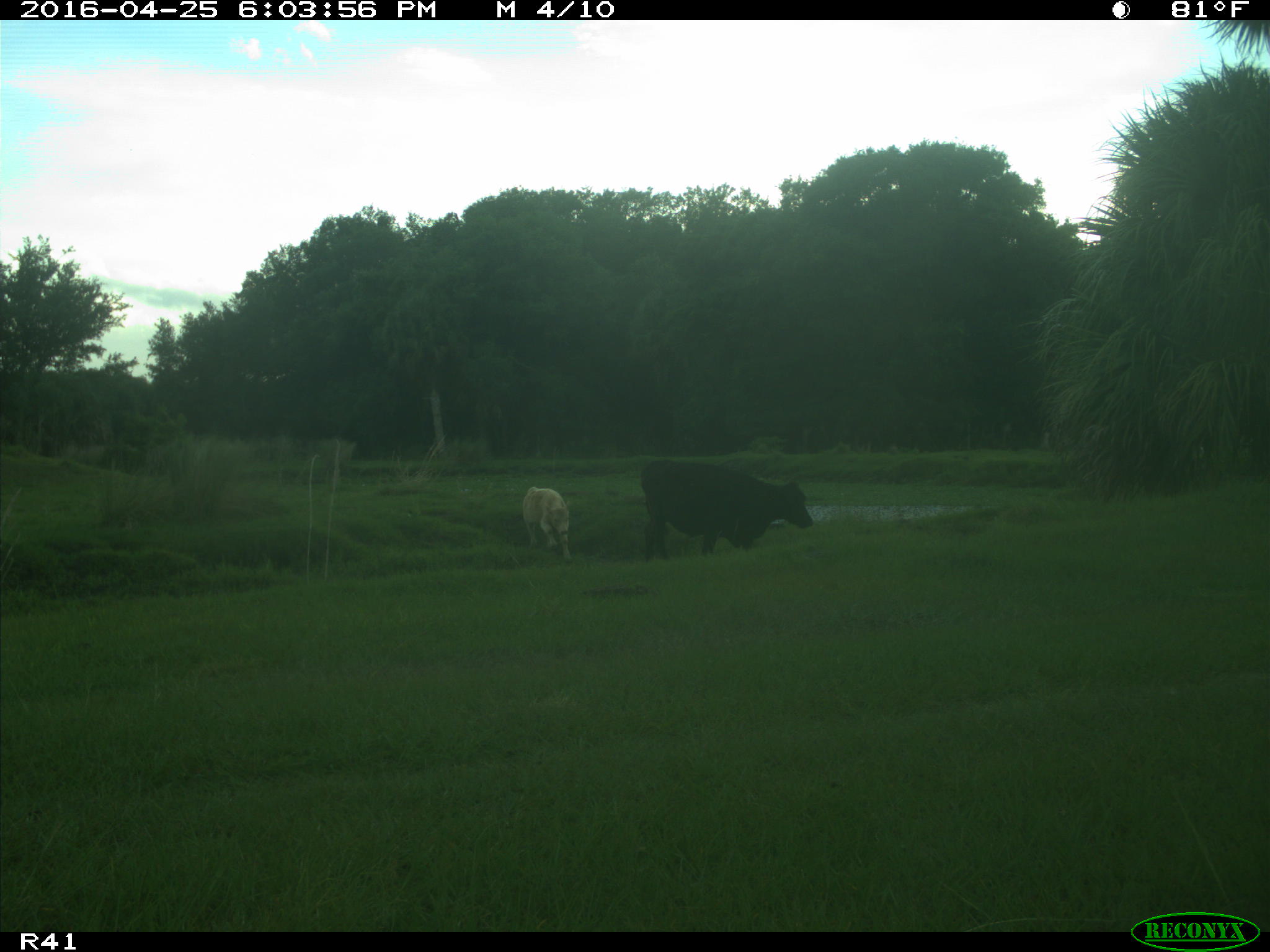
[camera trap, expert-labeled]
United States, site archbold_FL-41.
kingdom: Animalia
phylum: Chordata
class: Mammalia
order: Artiodactyla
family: Bovidae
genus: Bos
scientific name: Bos taurus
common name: domestic cow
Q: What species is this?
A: Bos taurus (domestic cow).